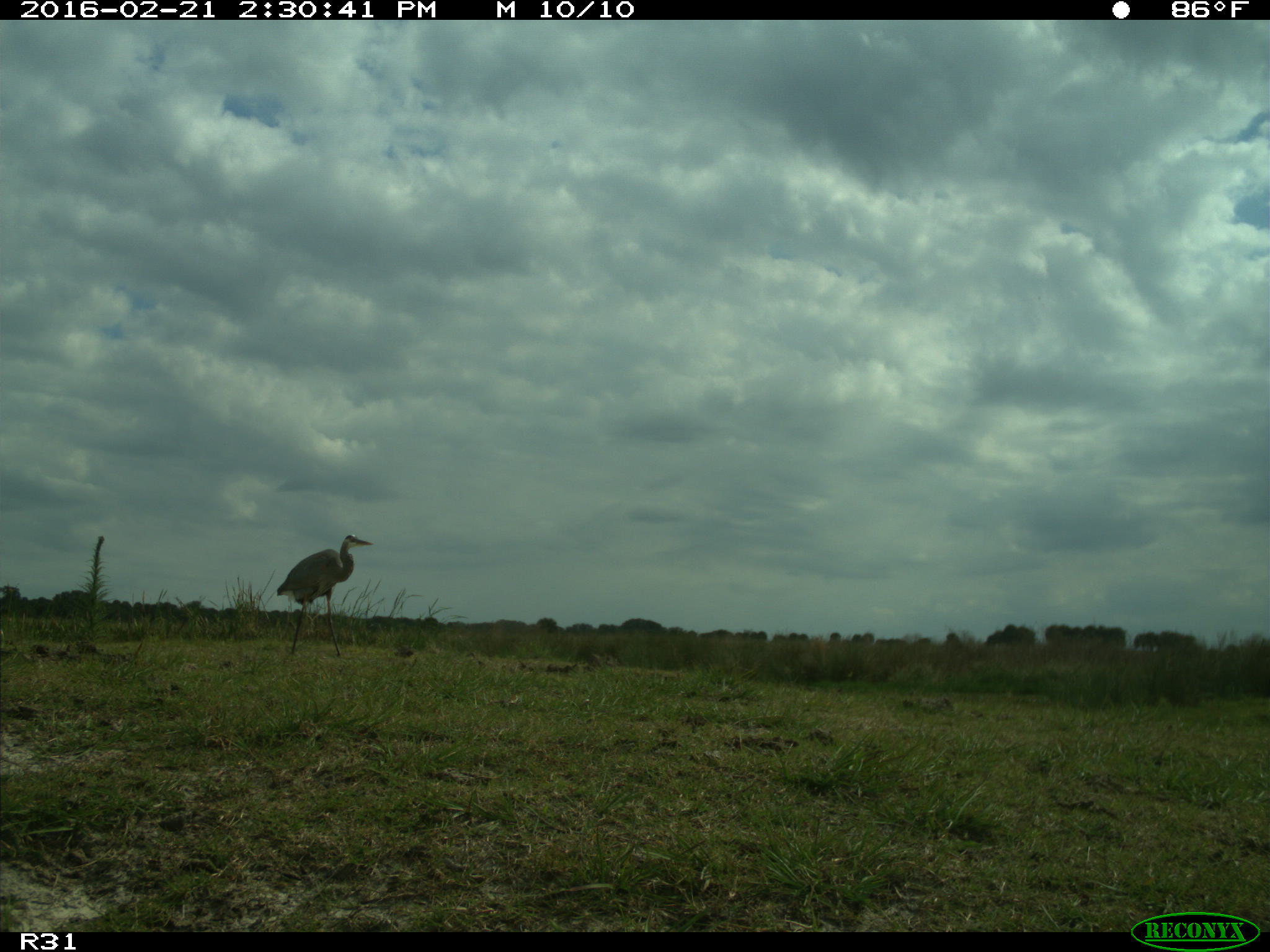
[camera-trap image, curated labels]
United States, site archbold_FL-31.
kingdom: Animalia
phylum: Chordata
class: Aves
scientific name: Aves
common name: birds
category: unidentified bird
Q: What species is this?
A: Unidentified bird (birds) (Aves).